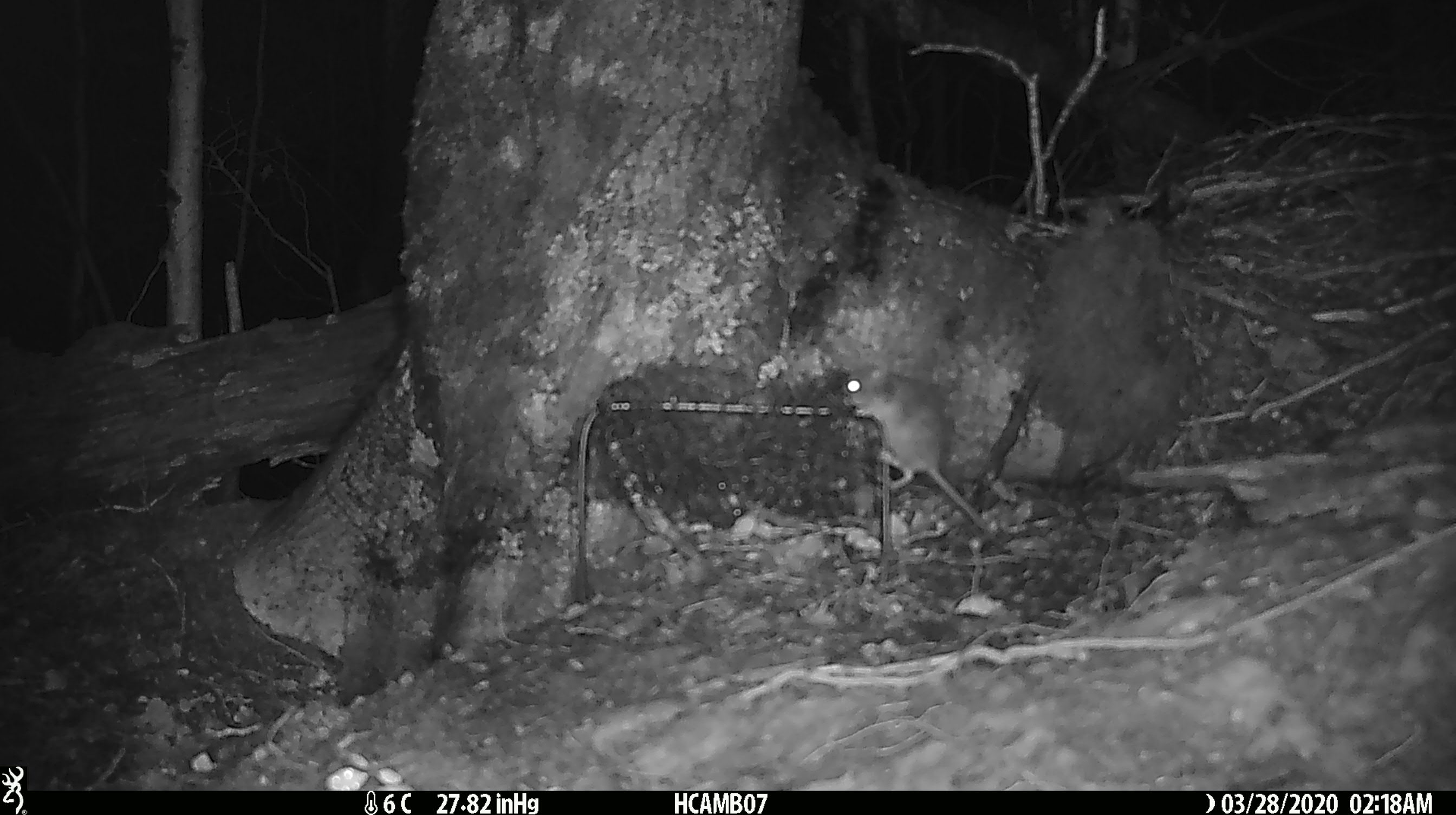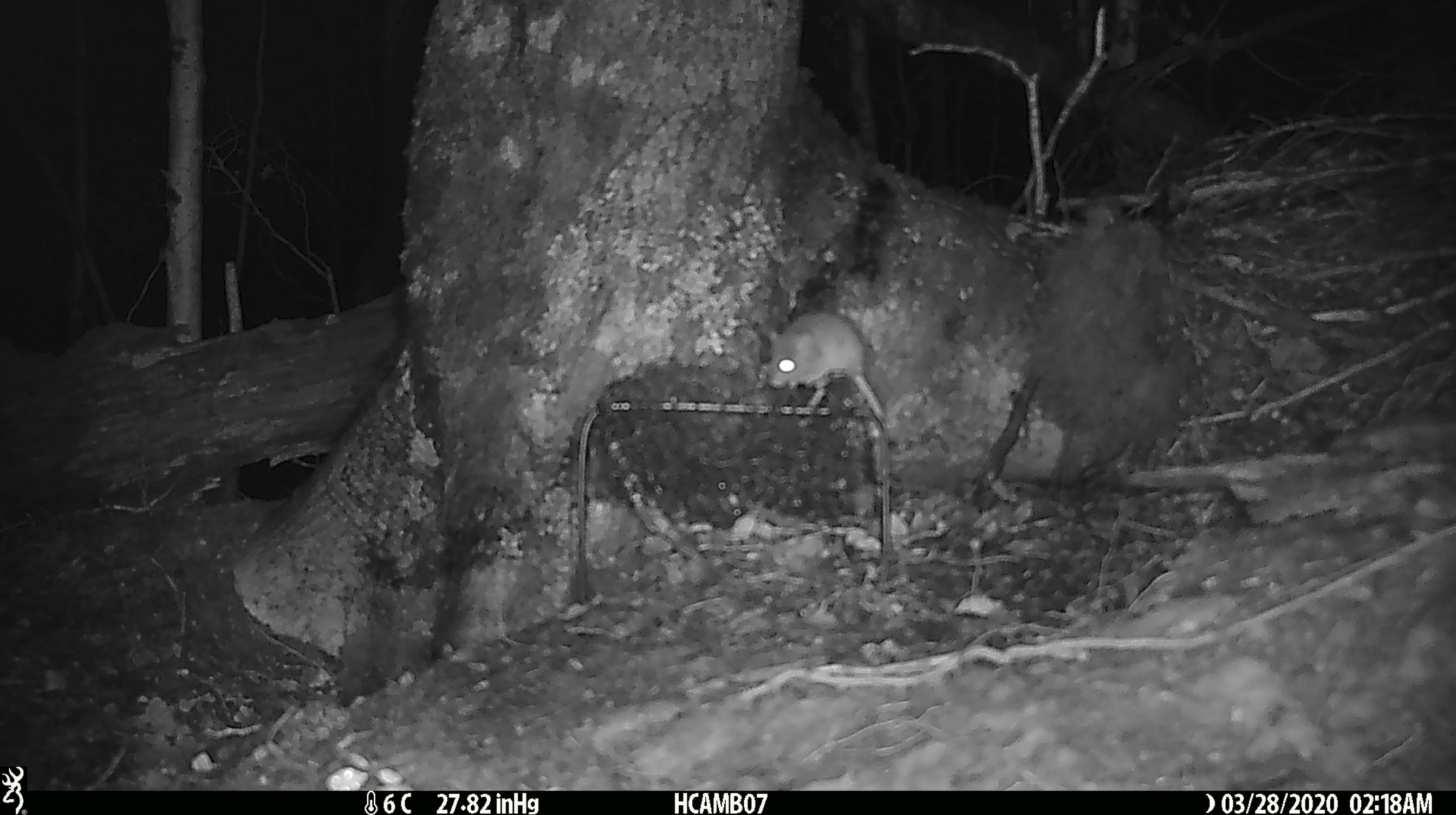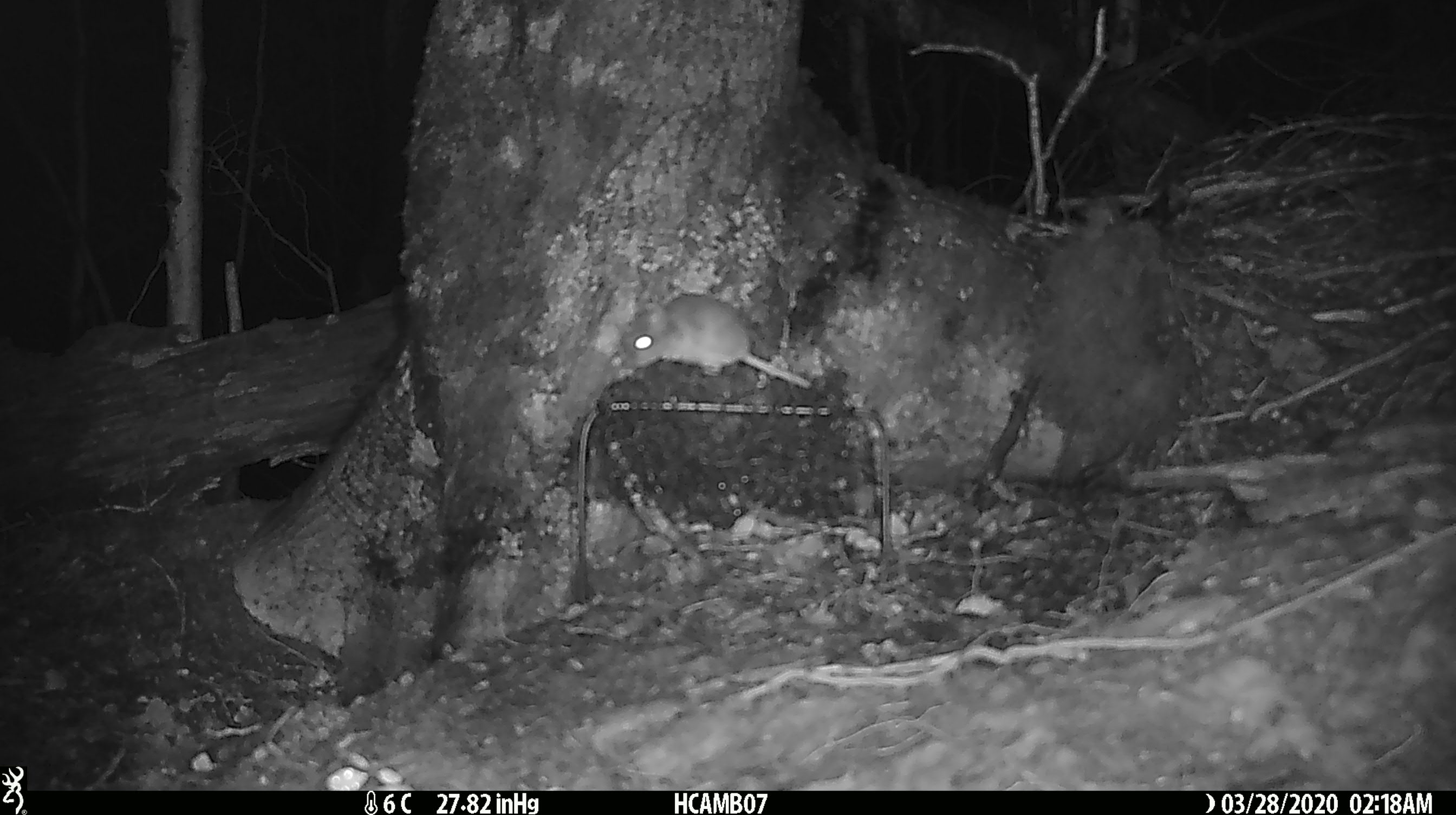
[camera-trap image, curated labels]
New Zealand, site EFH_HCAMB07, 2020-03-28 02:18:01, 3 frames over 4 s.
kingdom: Animalia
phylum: Chordata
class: Mammalia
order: Rodentia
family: Muridae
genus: Mus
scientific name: Mus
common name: mouse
Mouse (Mus).